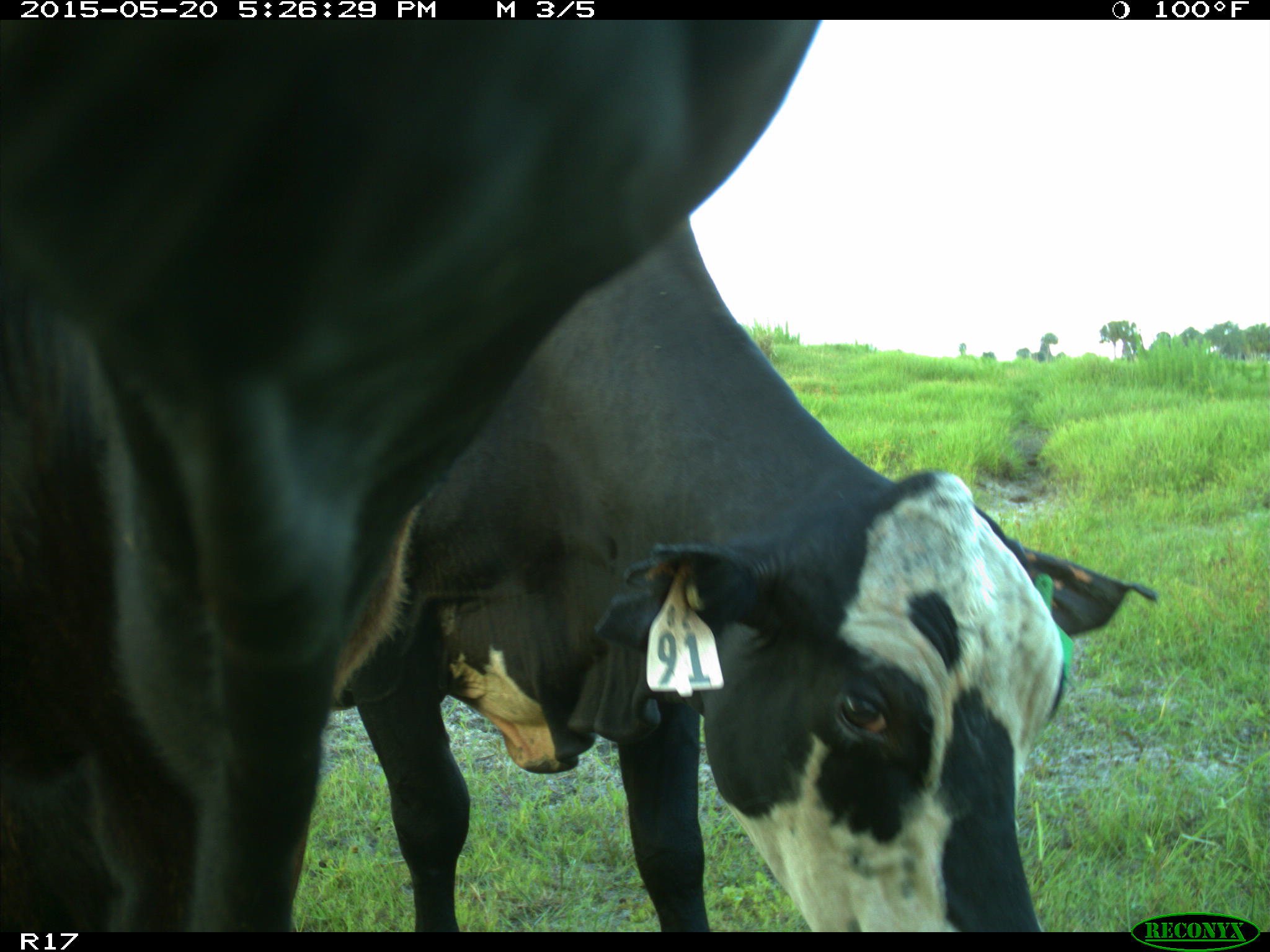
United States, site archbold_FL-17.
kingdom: Animalia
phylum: Chordata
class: Mammalia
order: Artiodactyla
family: Bovidae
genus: Bos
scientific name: Bos taurus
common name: domestic cow